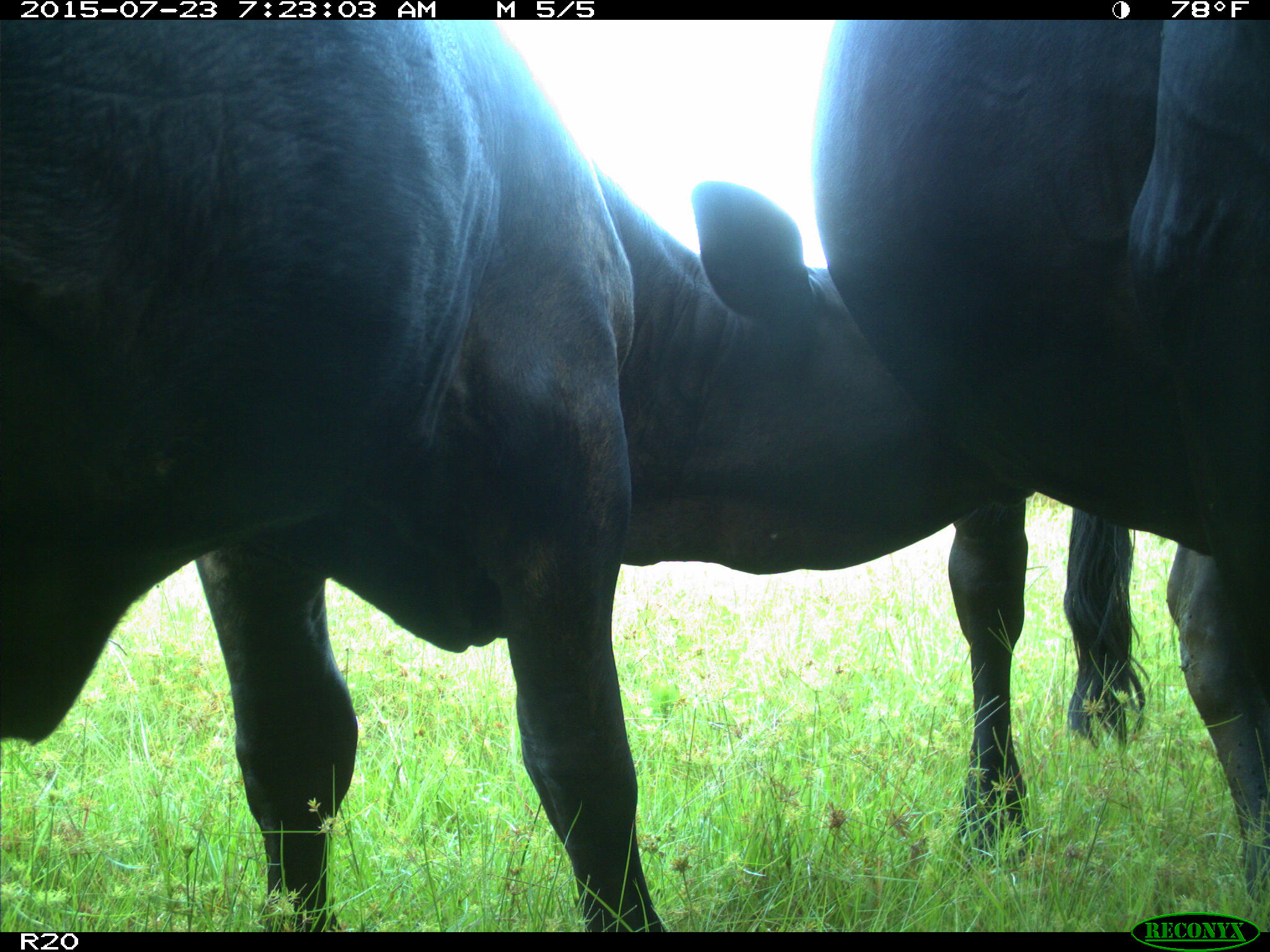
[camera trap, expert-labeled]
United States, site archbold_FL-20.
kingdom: Animalia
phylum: Chordata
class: Mammalia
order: Artiodactyla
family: Bovidae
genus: Bos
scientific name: Bos taurus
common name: domestic cow